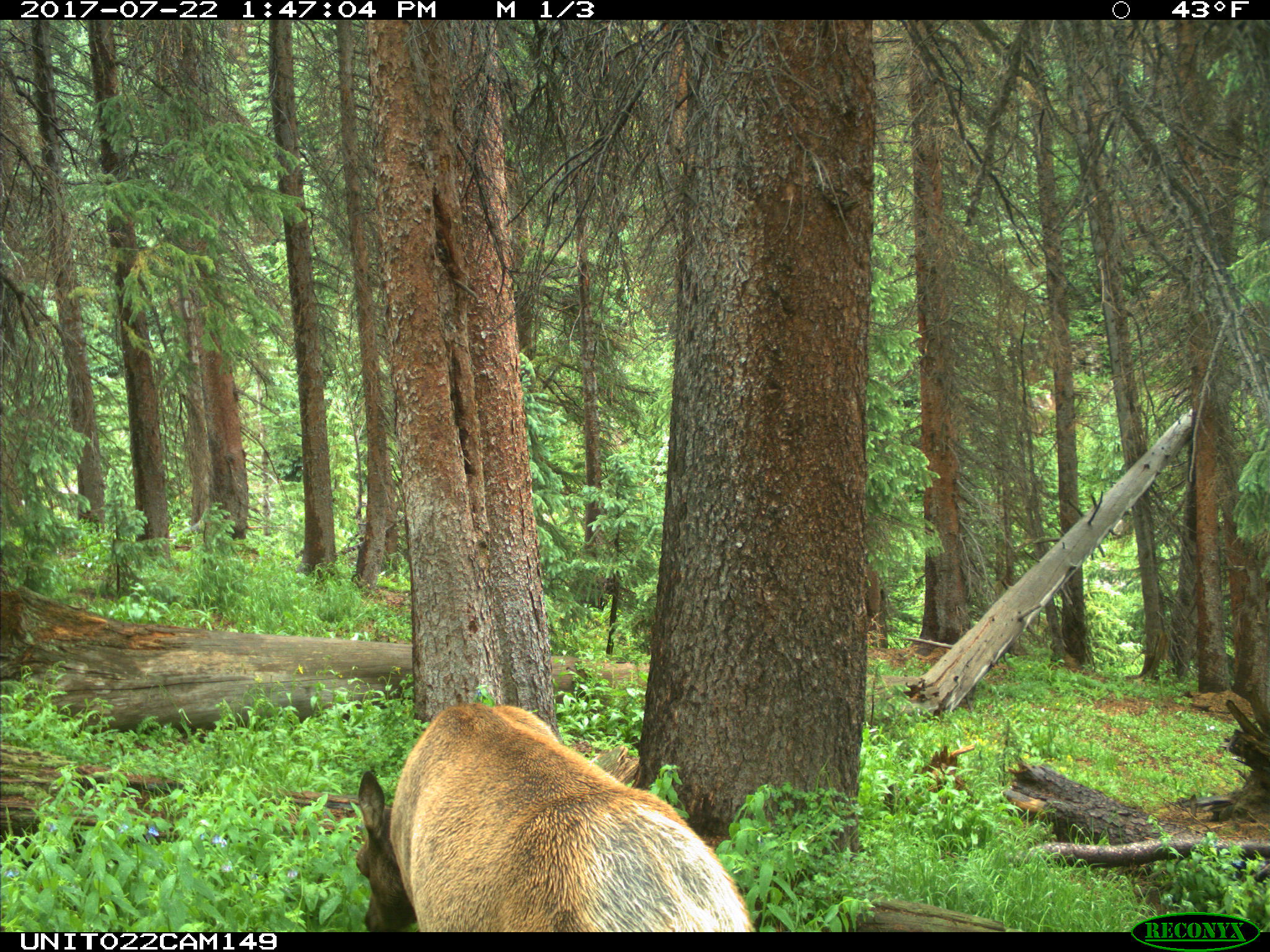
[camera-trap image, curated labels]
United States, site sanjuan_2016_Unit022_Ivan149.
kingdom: Animalia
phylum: Chordata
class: Mammalia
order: Artiodactyla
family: Cervidae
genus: Cervus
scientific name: Cervus elaphus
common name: red deer